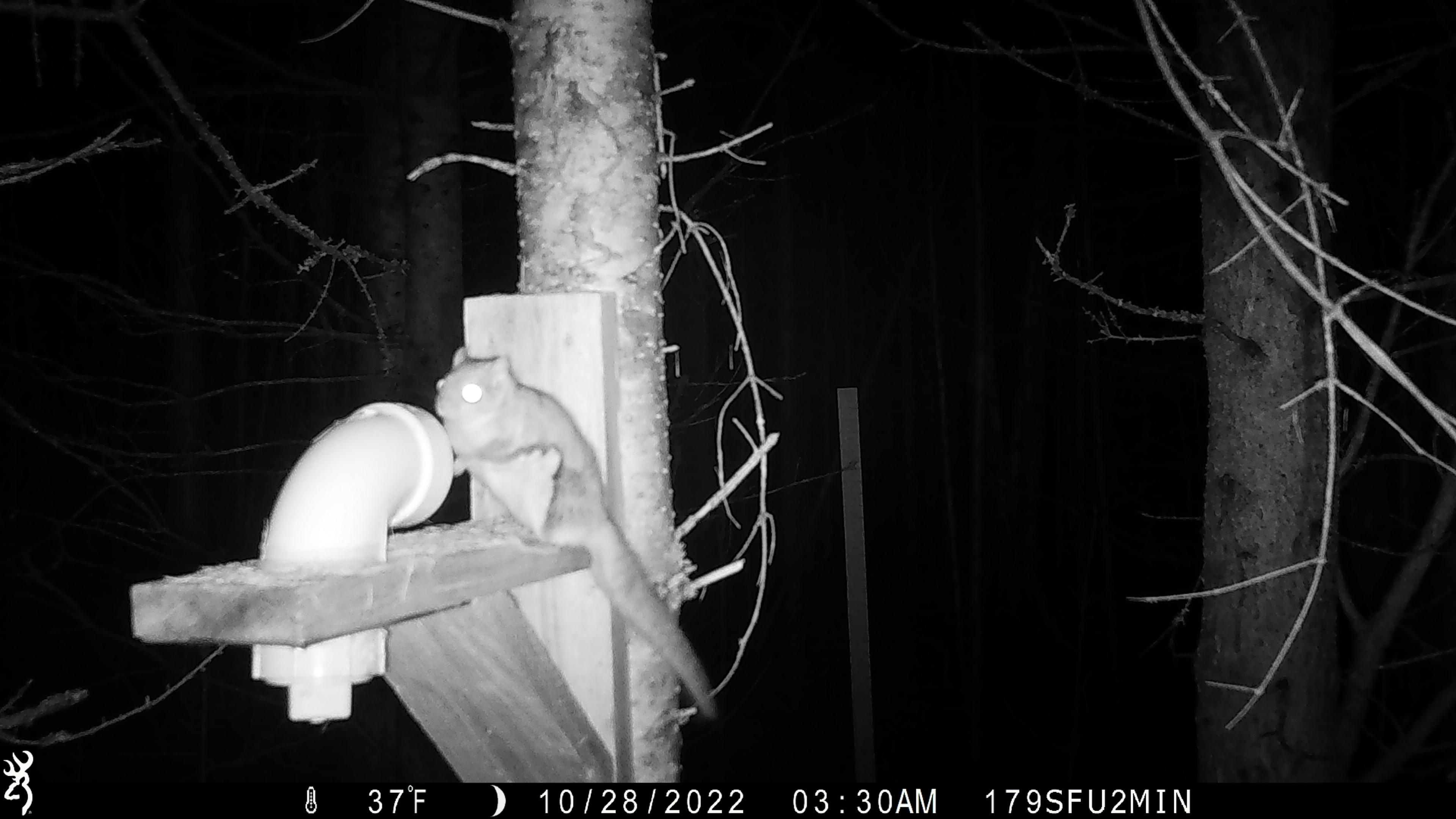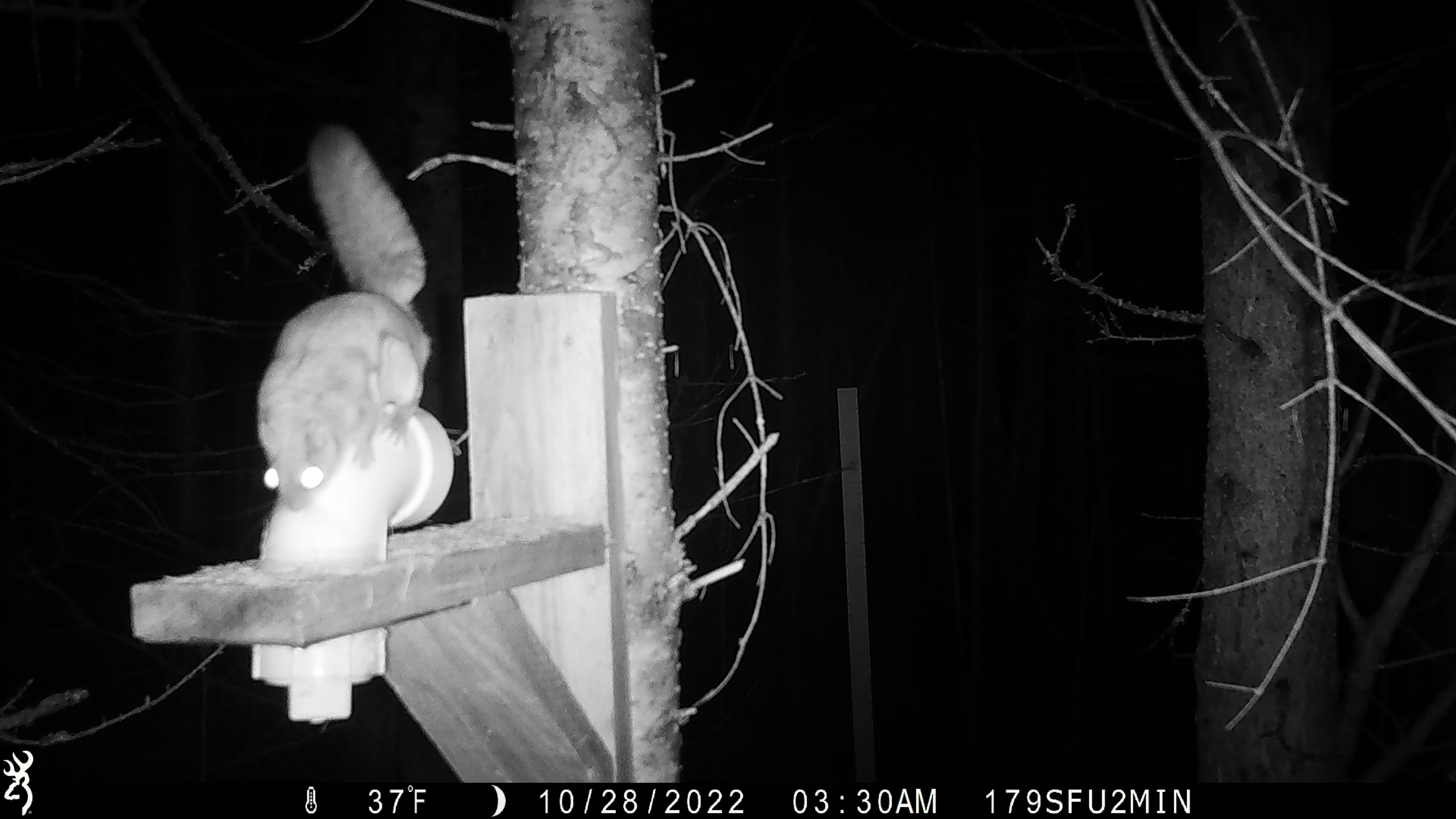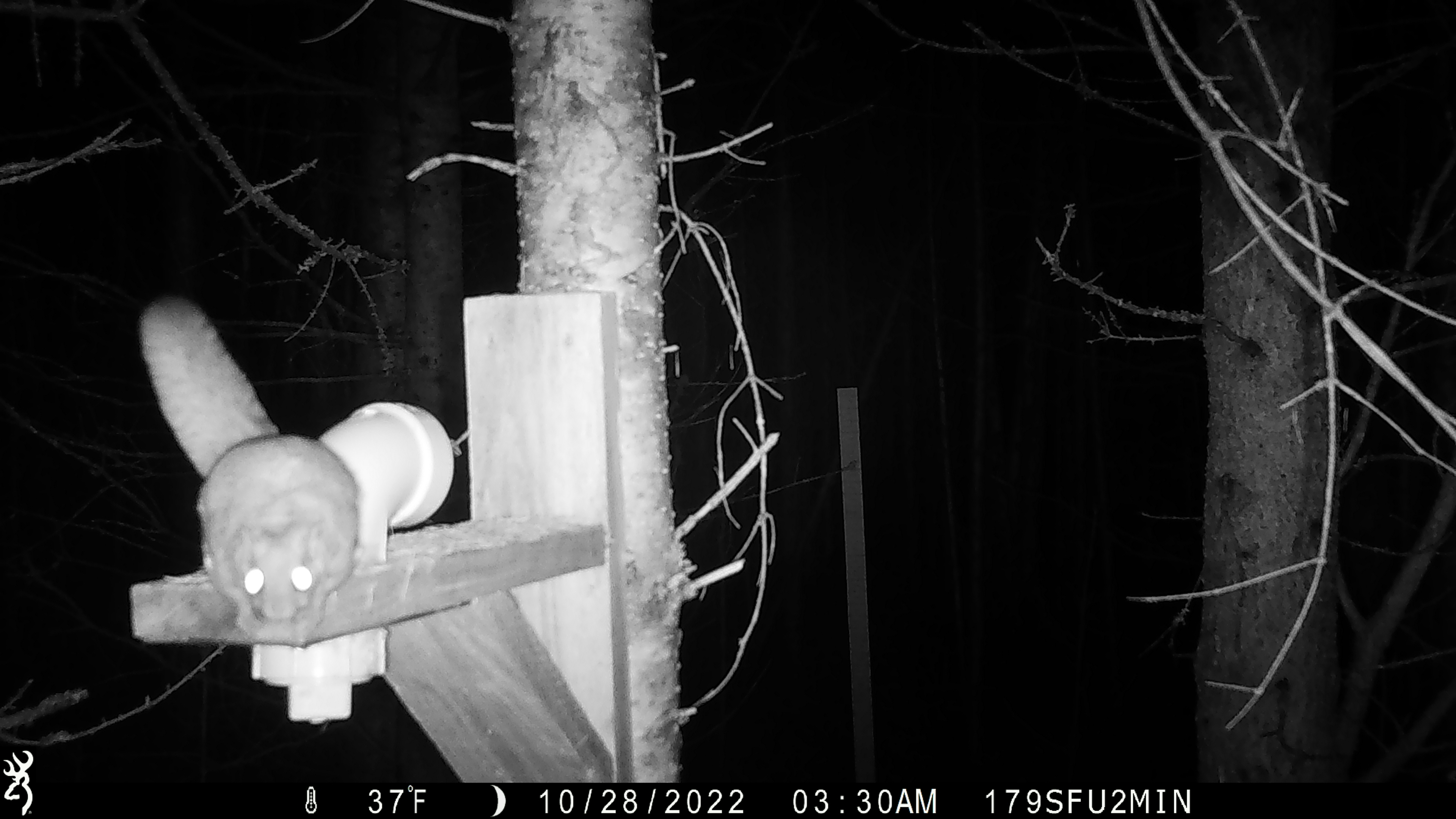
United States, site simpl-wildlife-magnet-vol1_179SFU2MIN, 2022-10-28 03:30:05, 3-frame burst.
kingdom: Animalia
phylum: Chordata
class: Mammalia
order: Rodentia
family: Sciuridae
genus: Glaucomys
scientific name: Glaucomys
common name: flying squirrel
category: flying squirrel sp.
Flying squirrel sp. (flying squirrel) (Glaucomys).